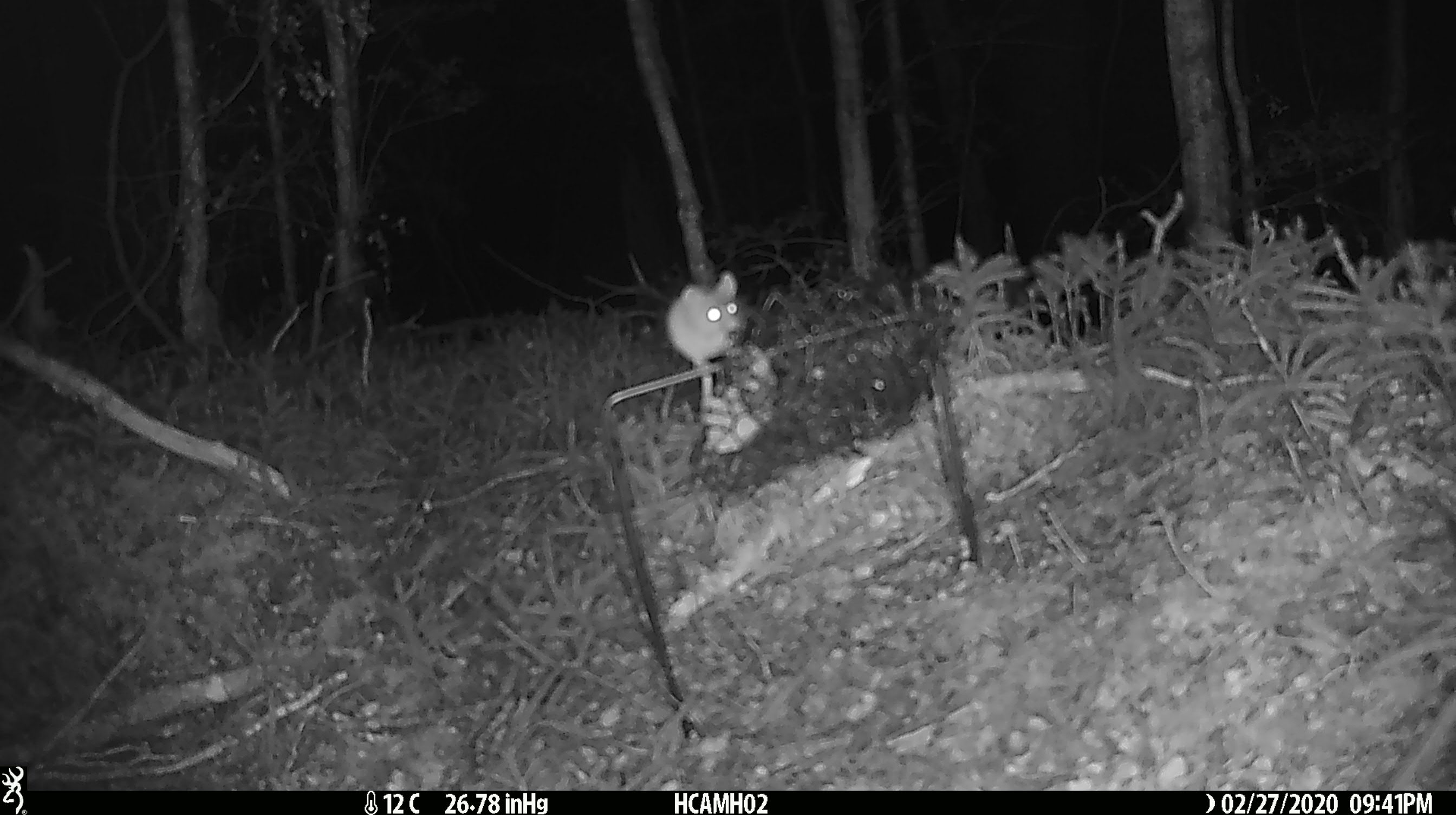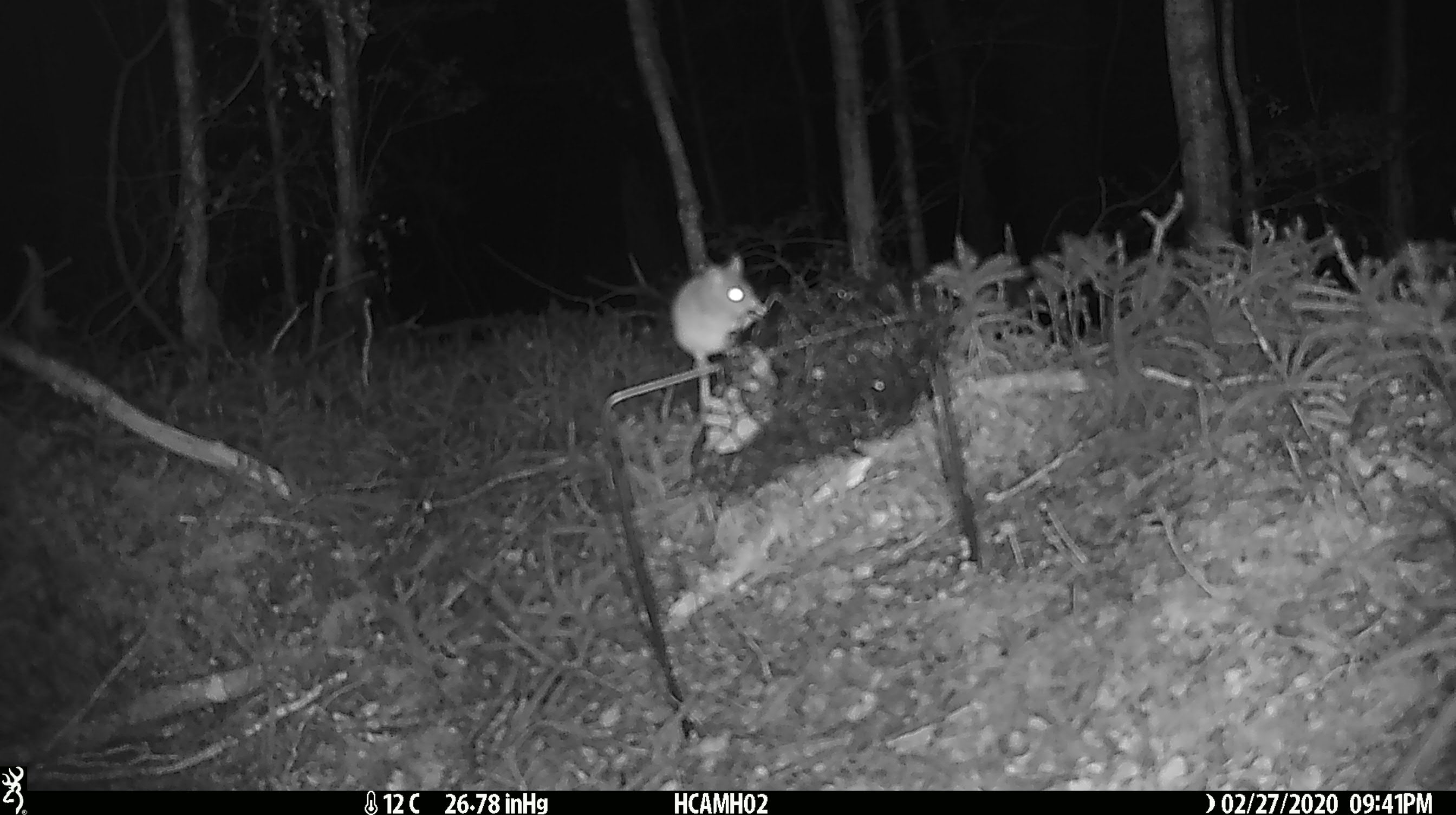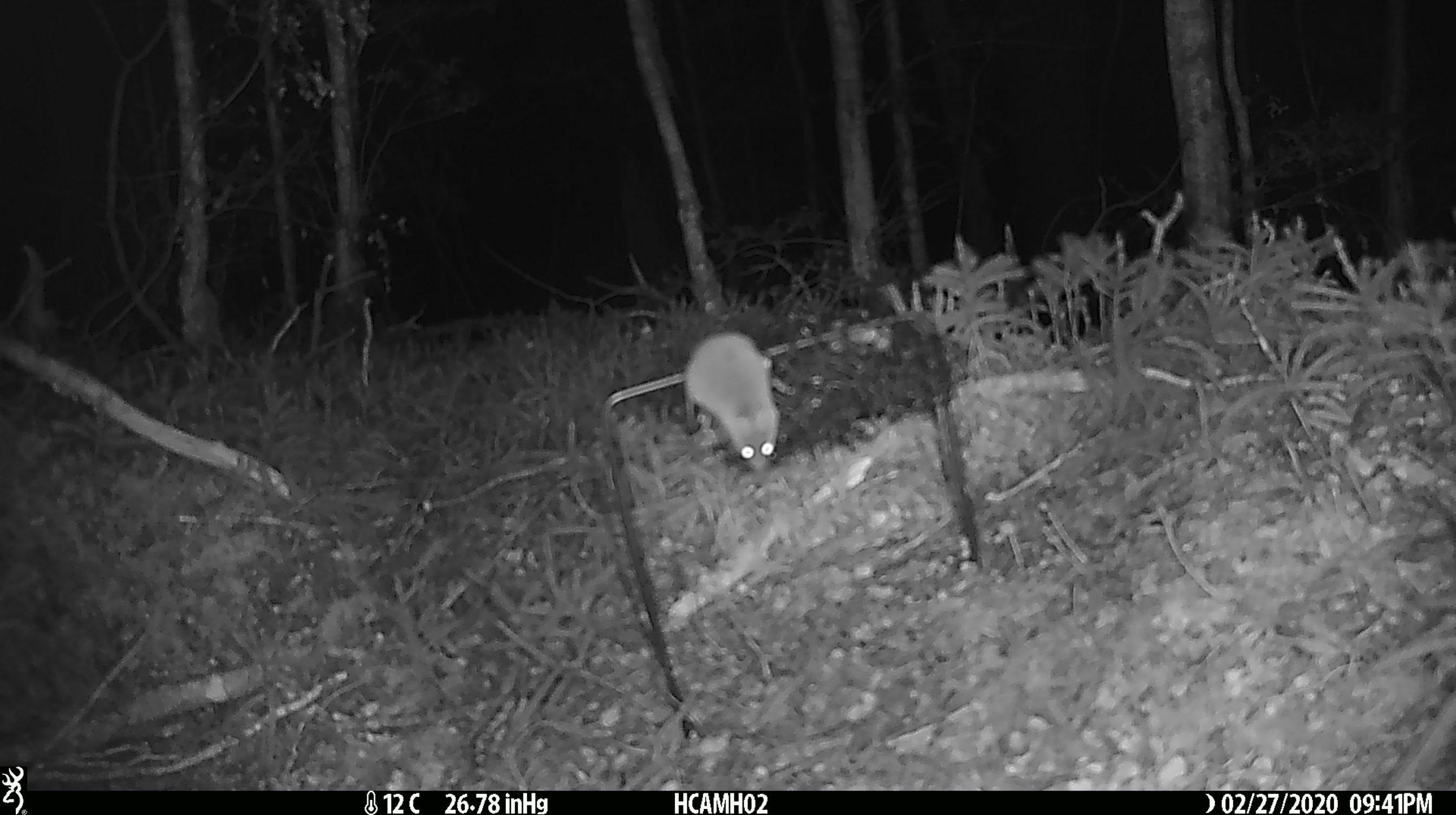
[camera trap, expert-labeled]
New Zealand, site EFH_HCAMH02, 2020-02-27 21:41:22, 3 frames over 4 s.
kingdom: Animalia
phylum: Chordata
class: Mammalia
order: Rodentia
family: Muridae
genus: Mus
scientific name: Mus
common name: mouse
Mouse (Mus).